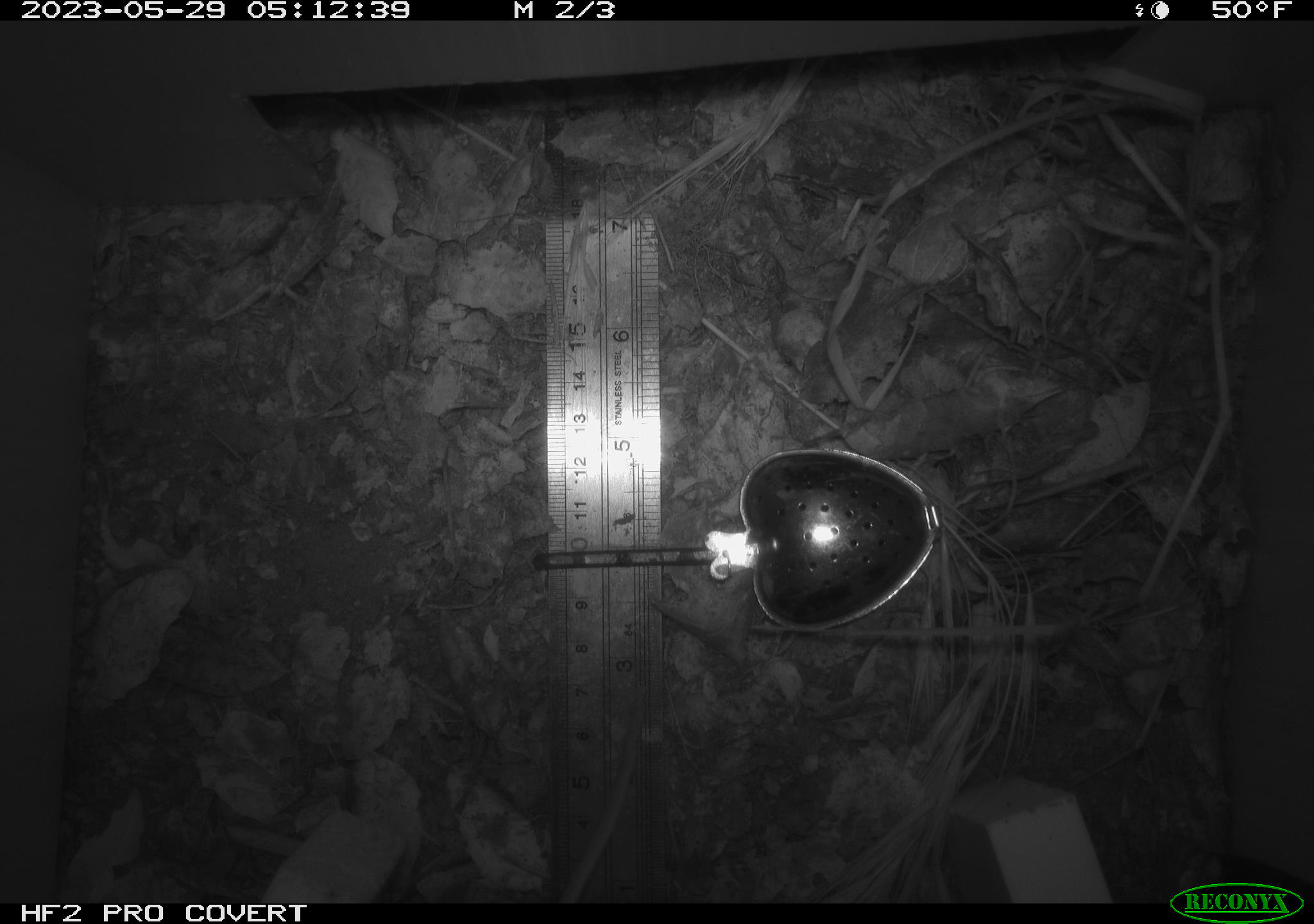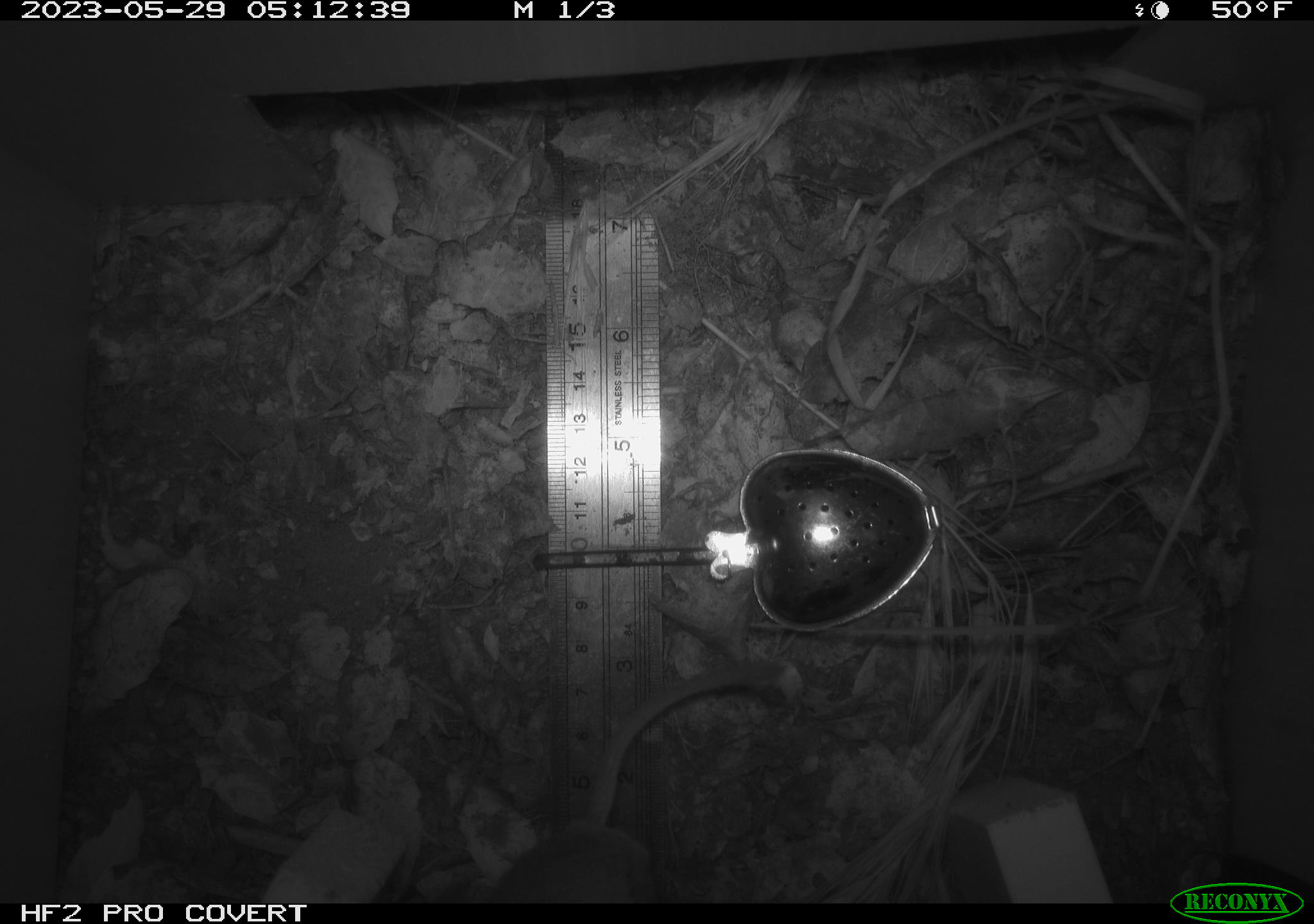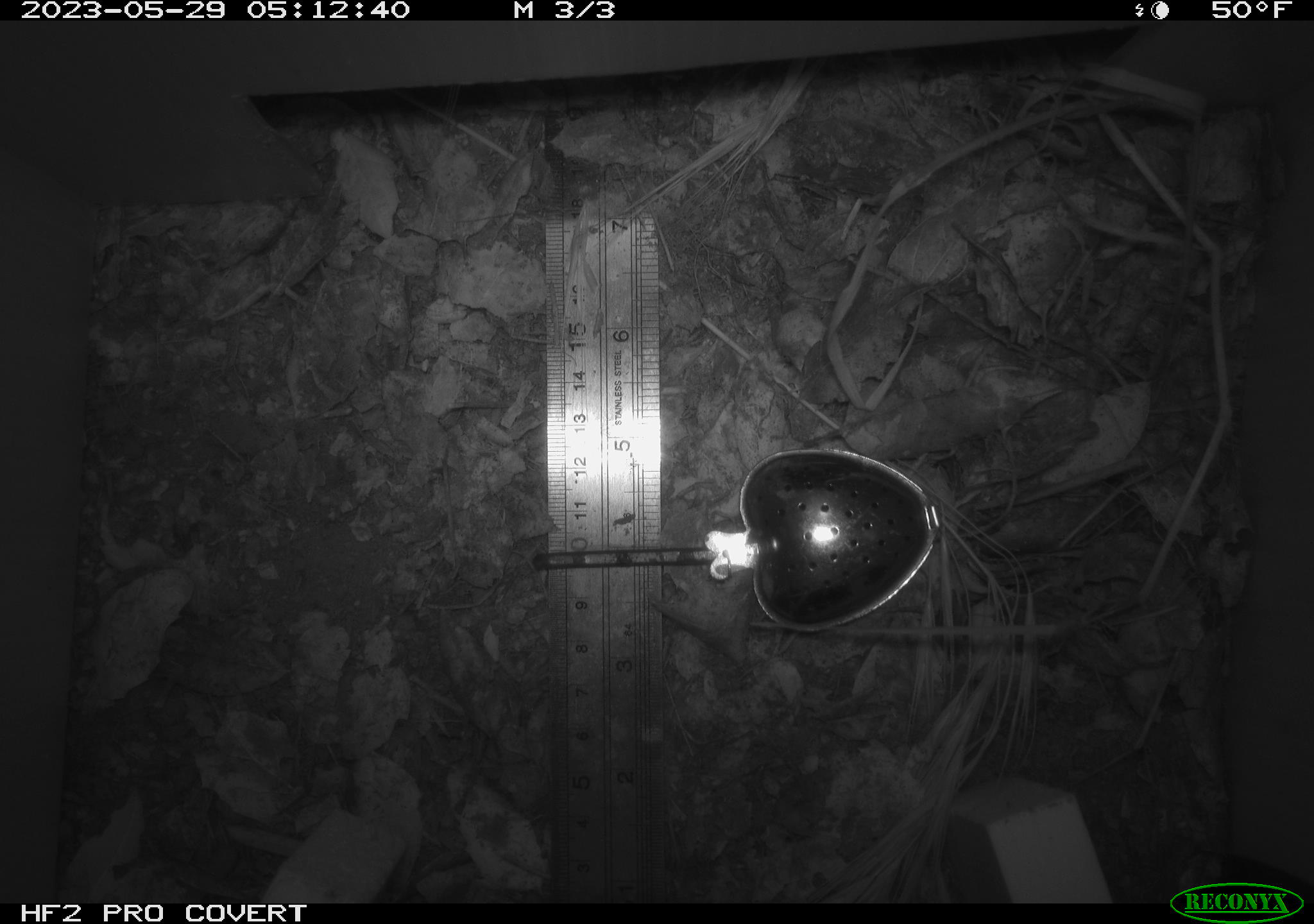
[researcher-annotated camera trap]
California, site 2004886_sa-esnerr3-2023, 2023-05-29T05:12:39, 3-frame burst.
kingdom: Animalia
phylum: Chordata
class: Mammalia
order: Rodentia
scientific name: Rodentia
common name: mouse species